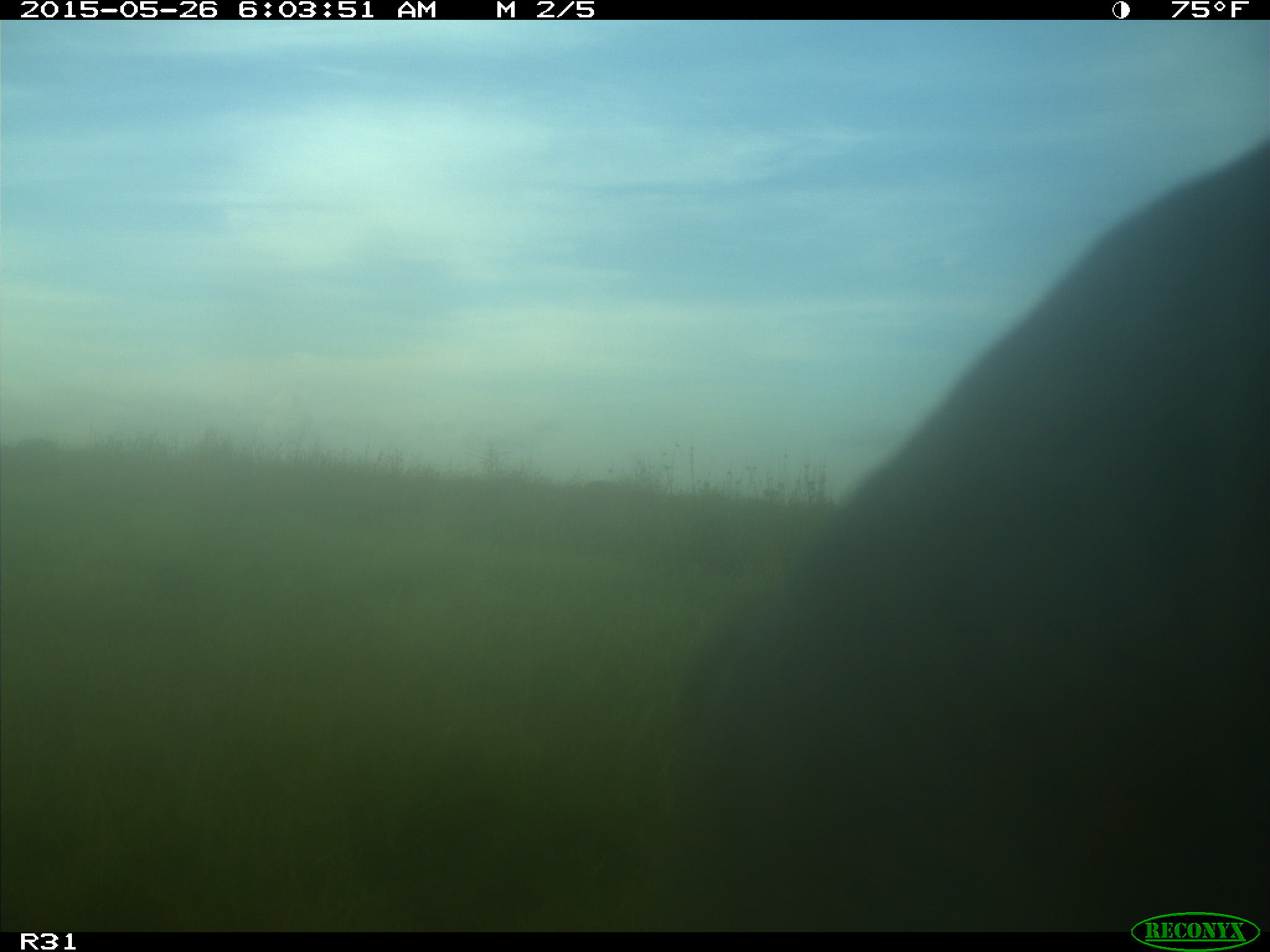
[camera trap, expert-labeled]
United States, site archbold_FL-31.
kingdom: Animalia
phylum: Chordata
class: Mammalia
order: Artiodactyla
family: Bovidae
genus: Bos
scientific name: Bos taurus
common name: domestic cow